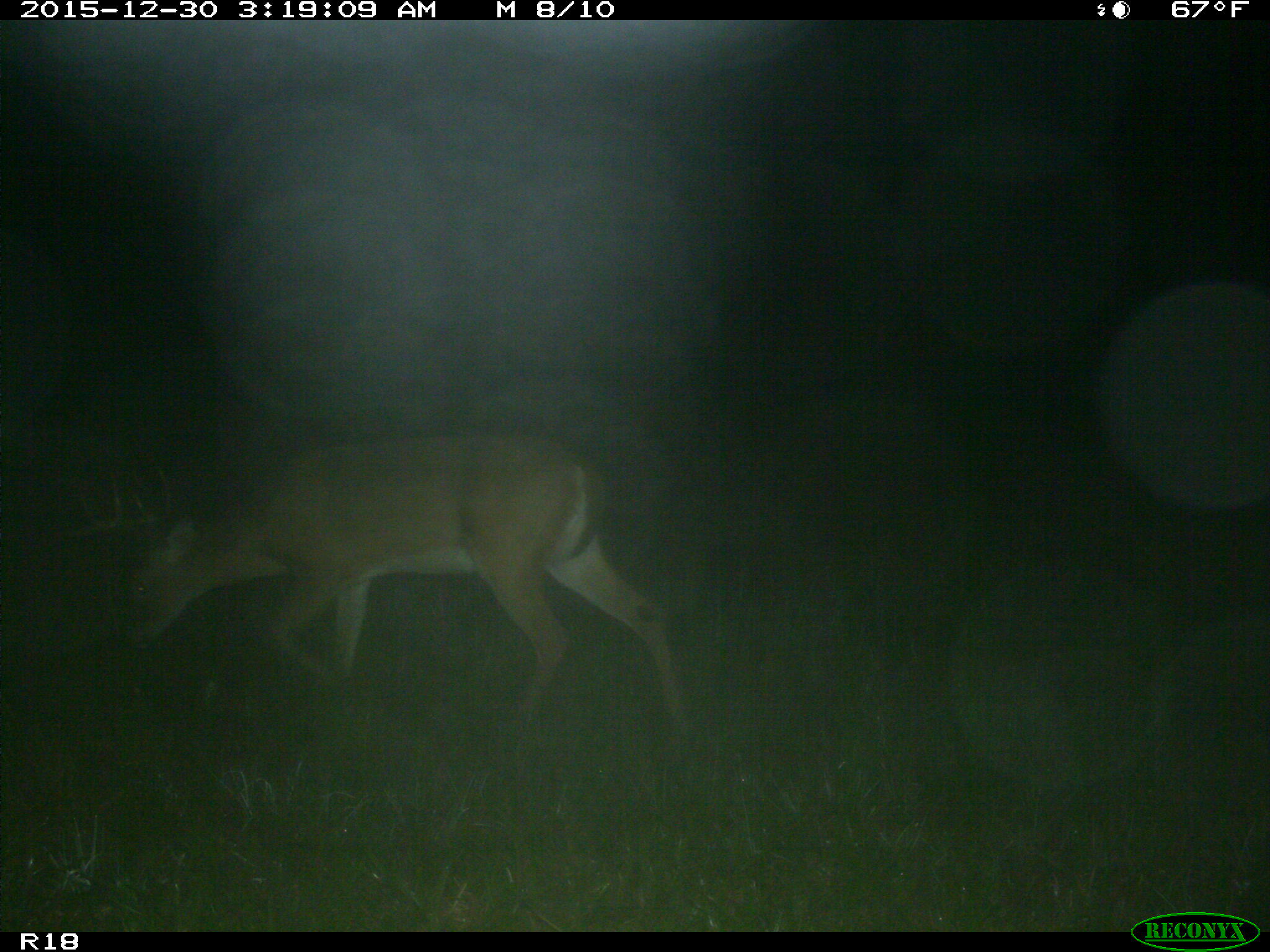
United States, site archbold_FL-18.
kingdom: Animalia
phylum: Chordata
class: Mammalia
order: Artiodactyla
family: Cervidae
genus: Odocoileus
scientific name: Odocoileus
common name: deer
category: unidentified deer